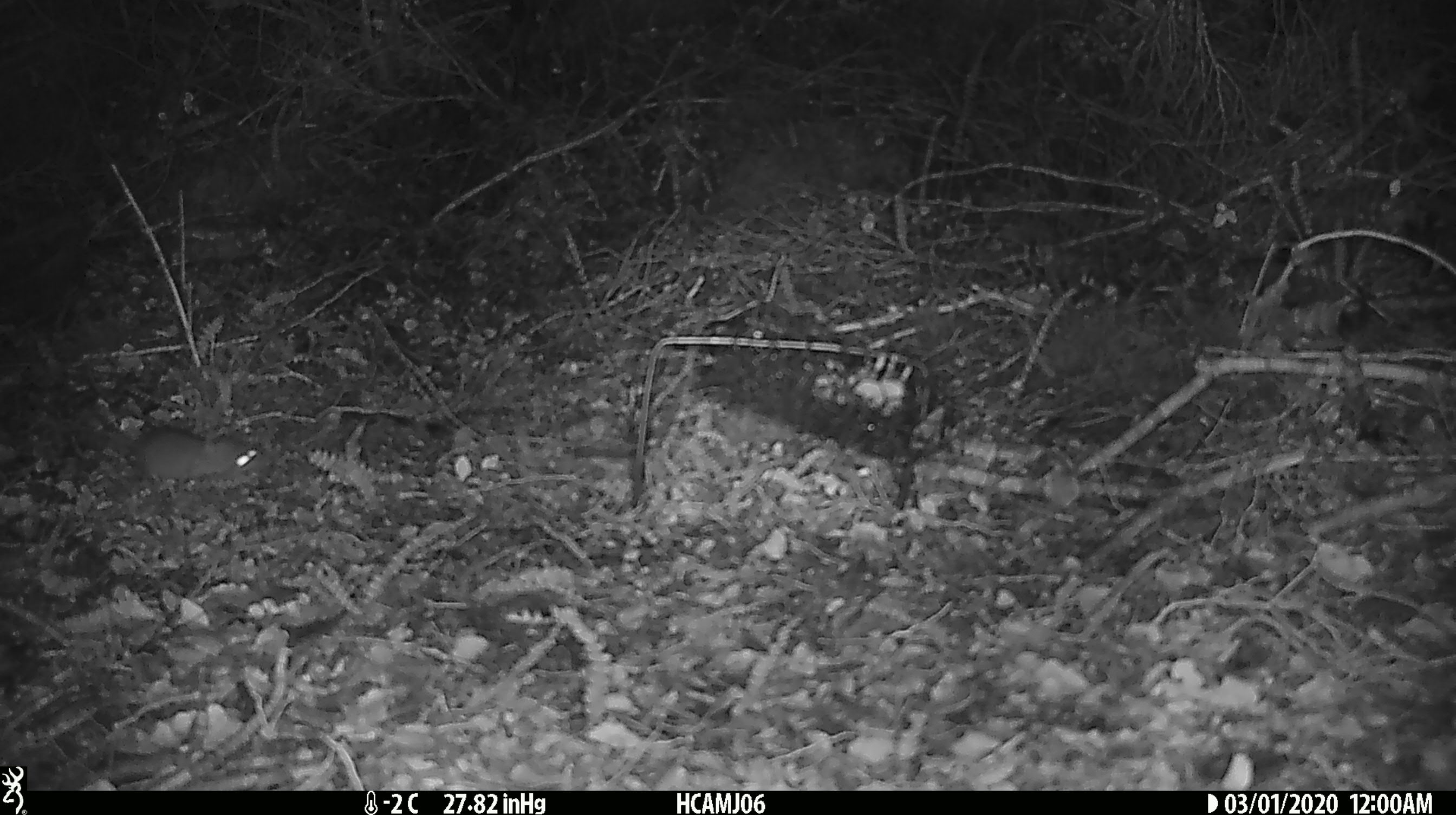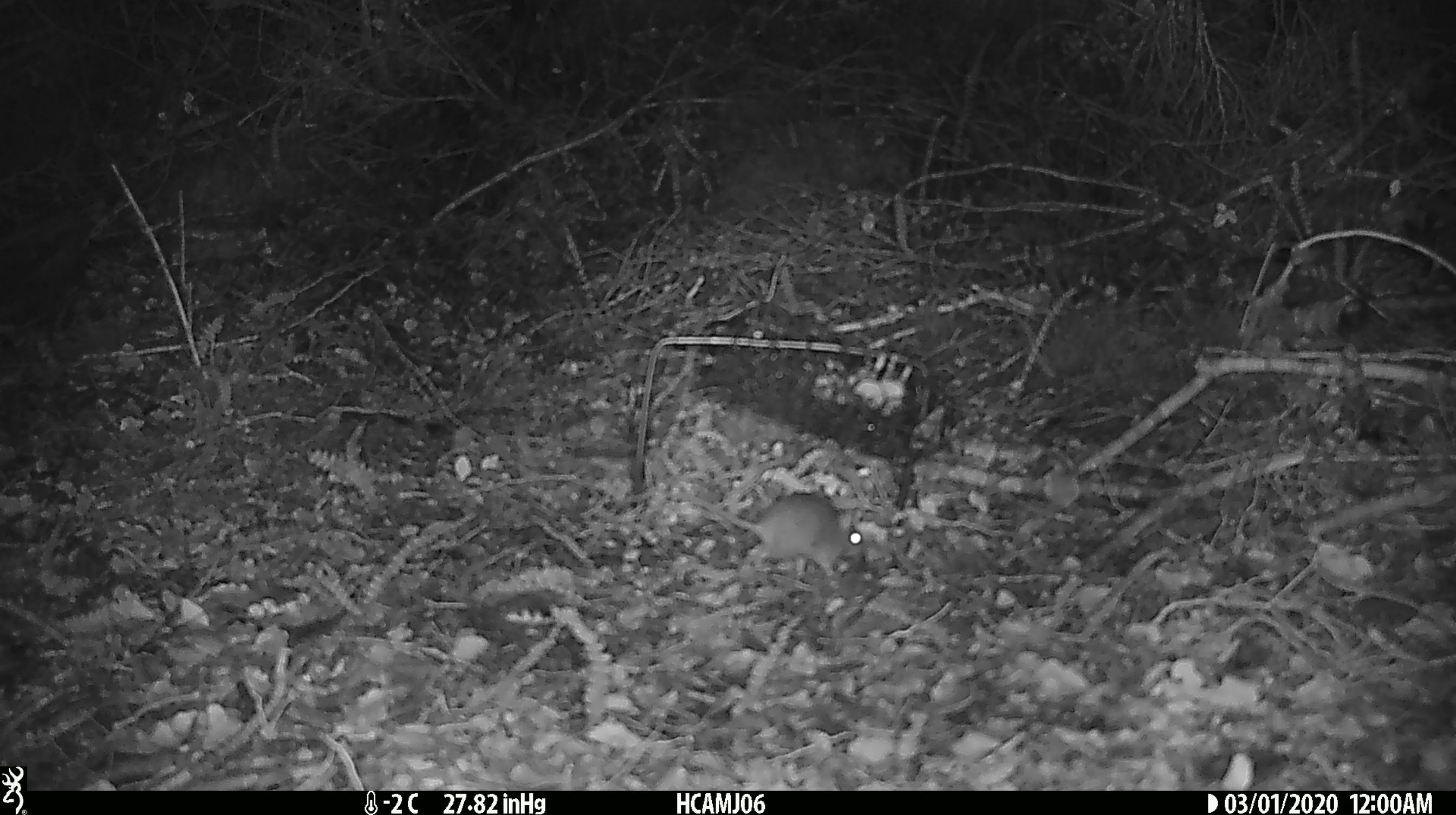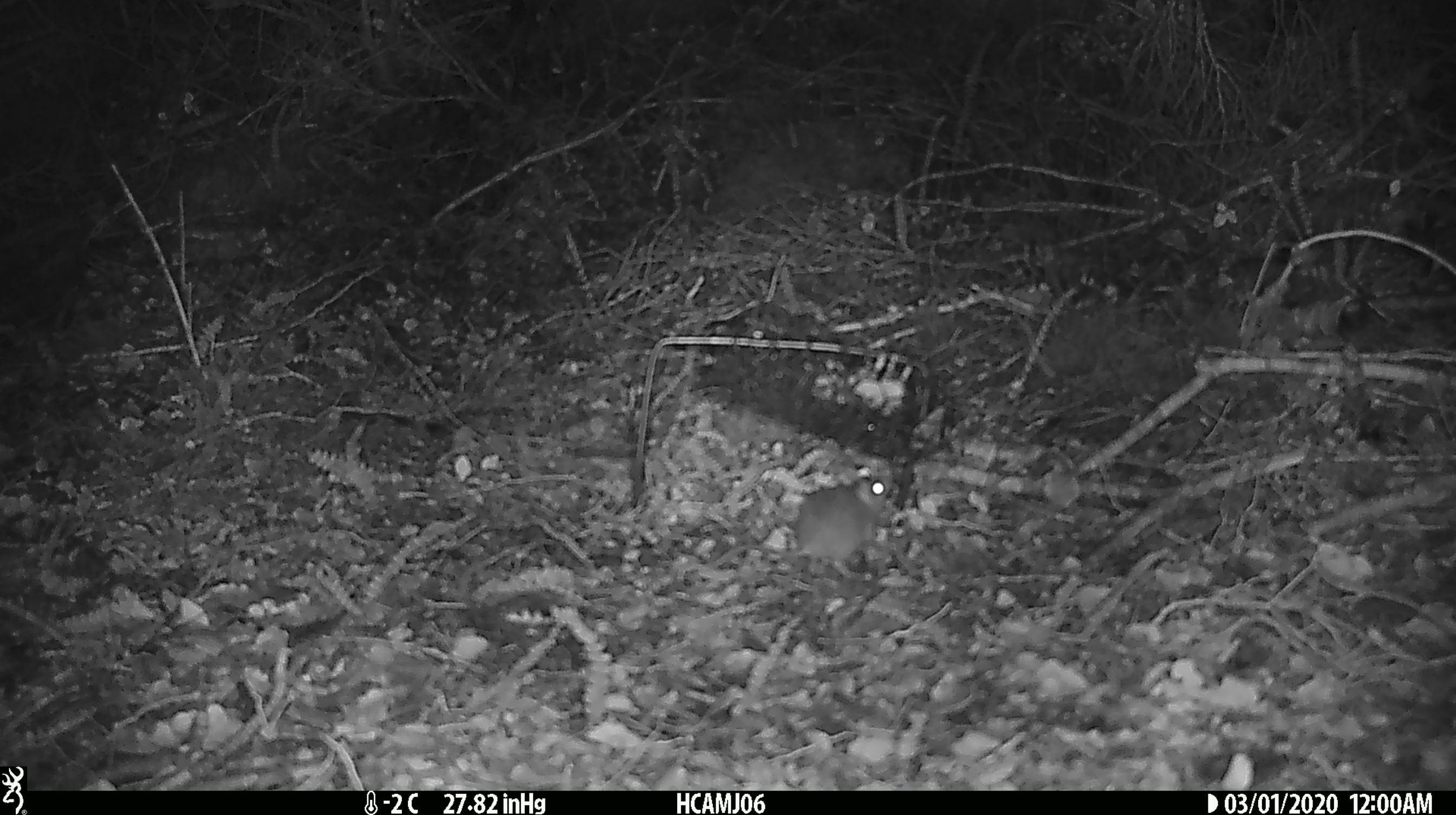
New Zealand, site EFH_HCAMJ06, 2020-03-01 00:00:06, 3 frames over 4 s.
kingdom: Animalia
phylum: Chordata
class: Mammalia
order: Rodentia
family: Muridae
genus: Mus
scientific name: Mus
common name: mouse